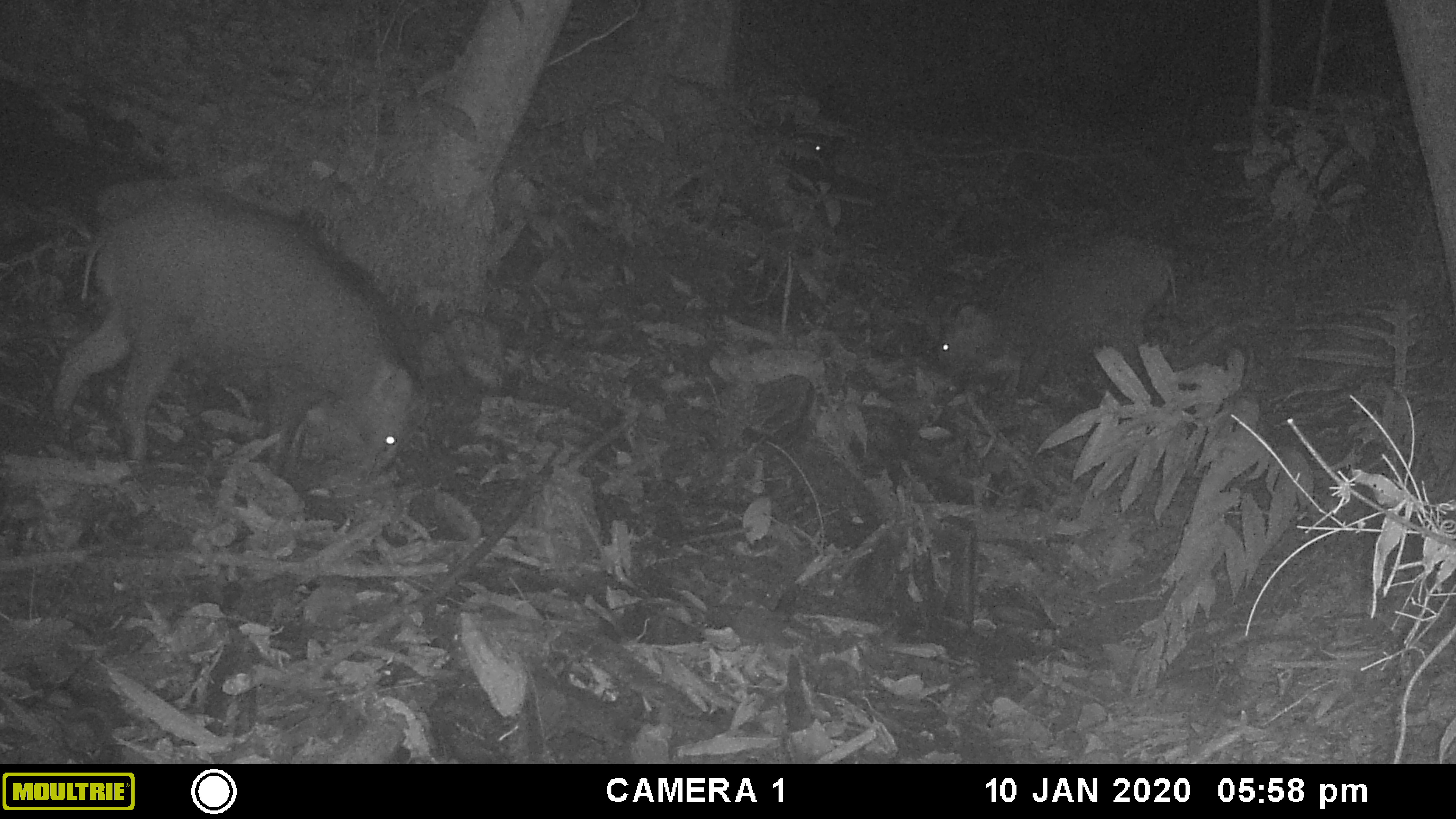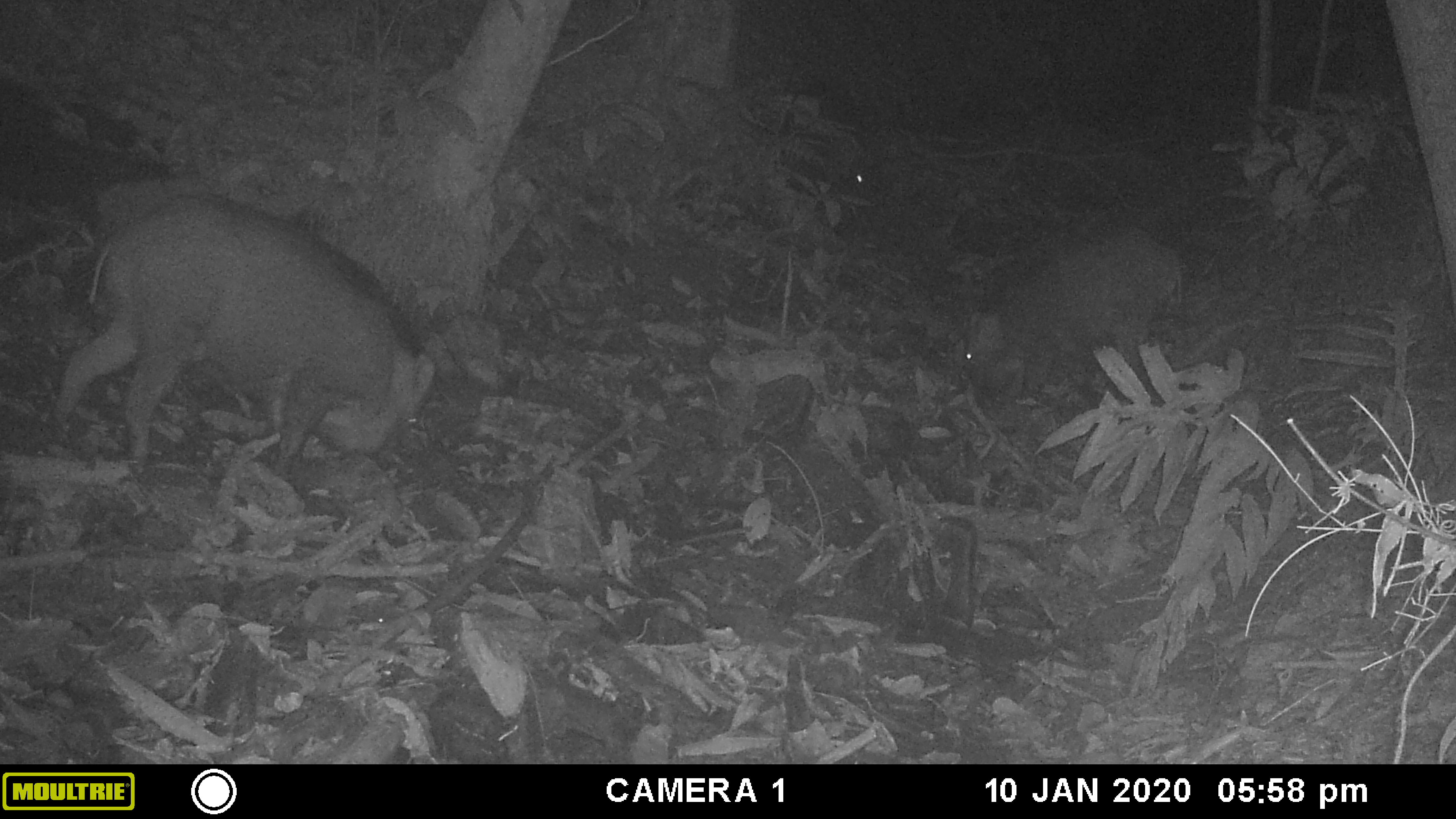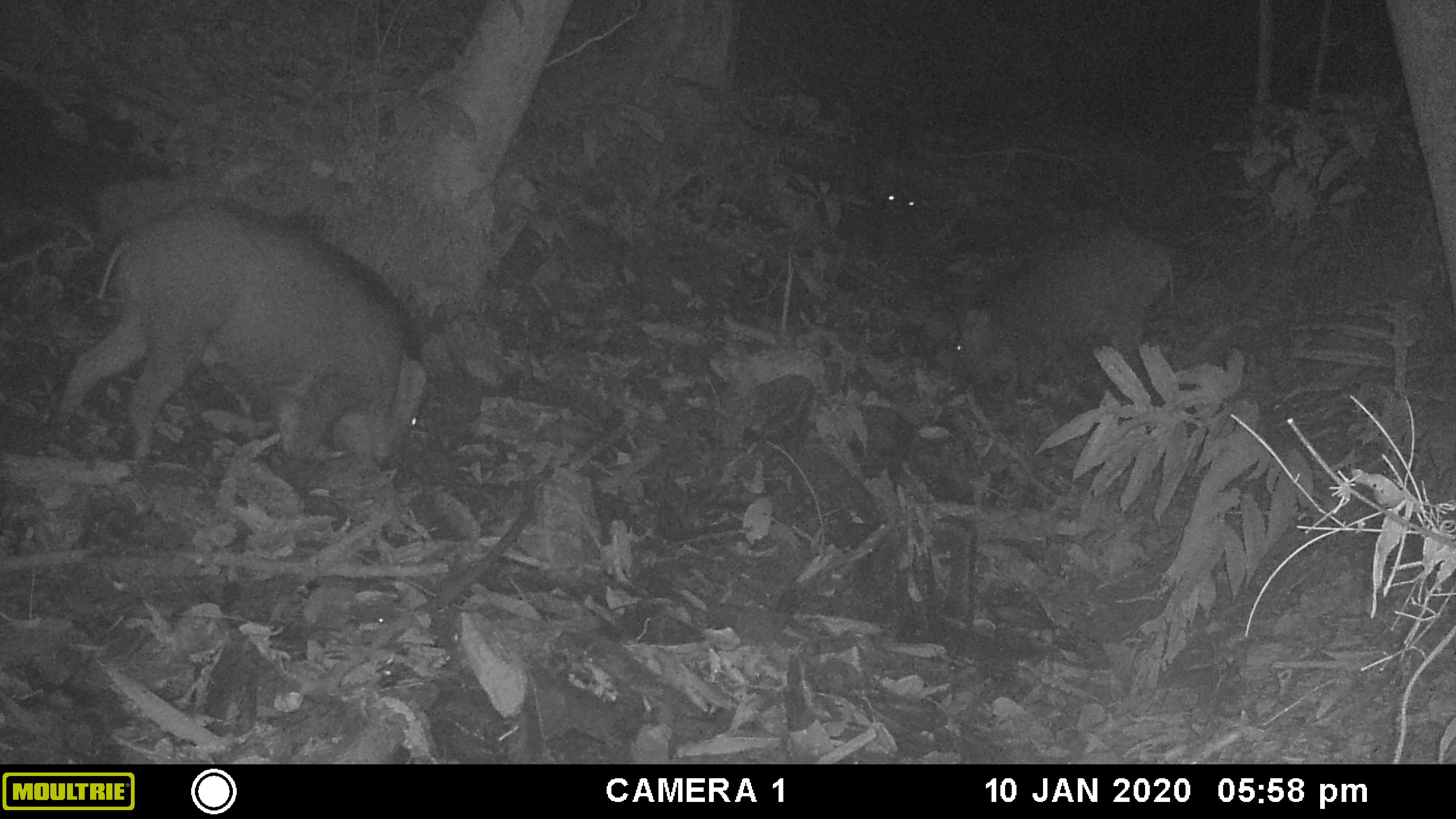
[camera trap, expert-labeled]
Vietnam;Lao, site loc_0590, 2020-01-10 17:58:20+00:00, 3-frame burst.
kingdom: Animalia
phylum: Chordata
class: Mammalia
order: Artiodactyla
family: Suidae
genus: Sus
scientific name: Sus scrofa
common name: eurasian wild pig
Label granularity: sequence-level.